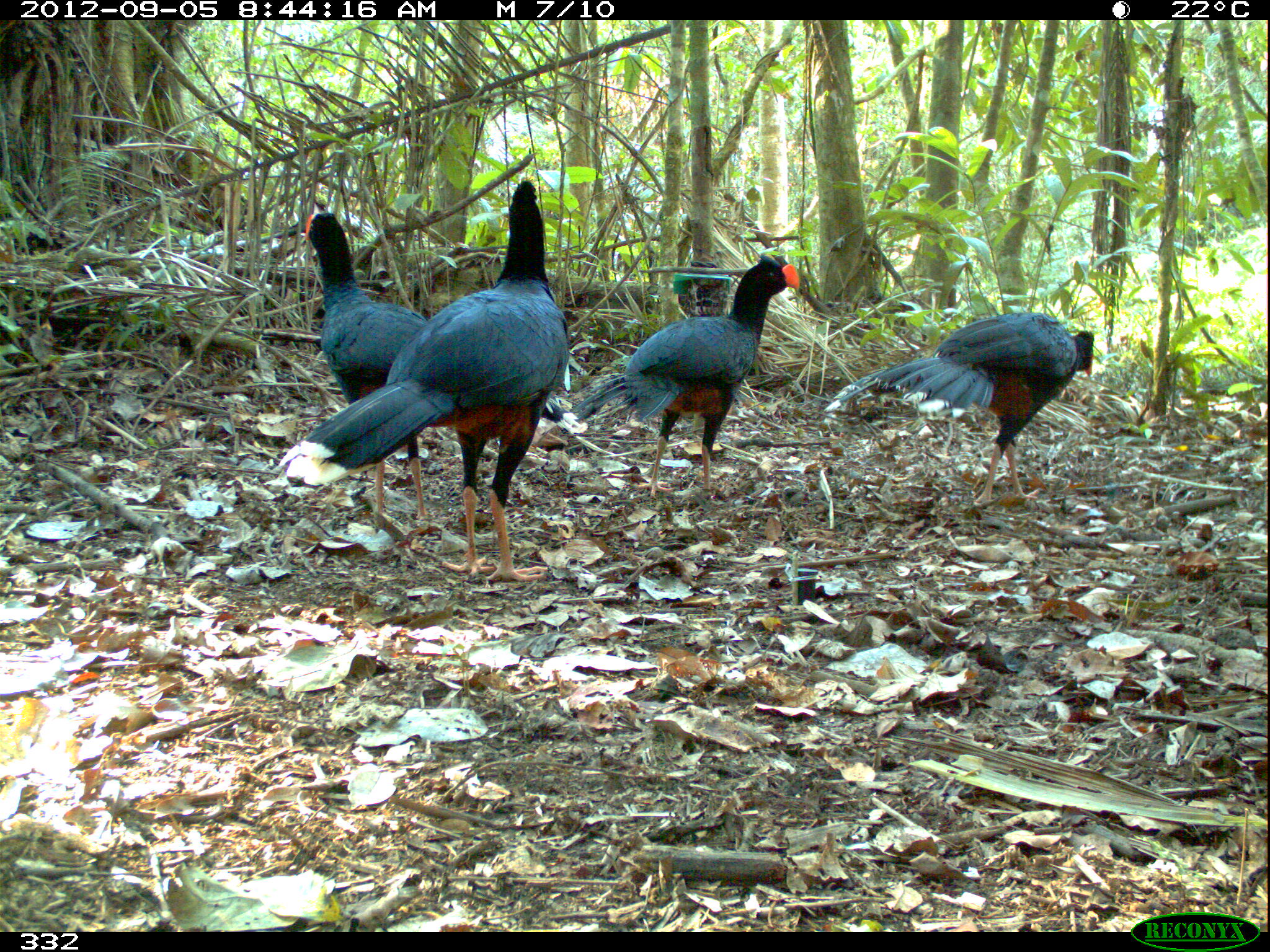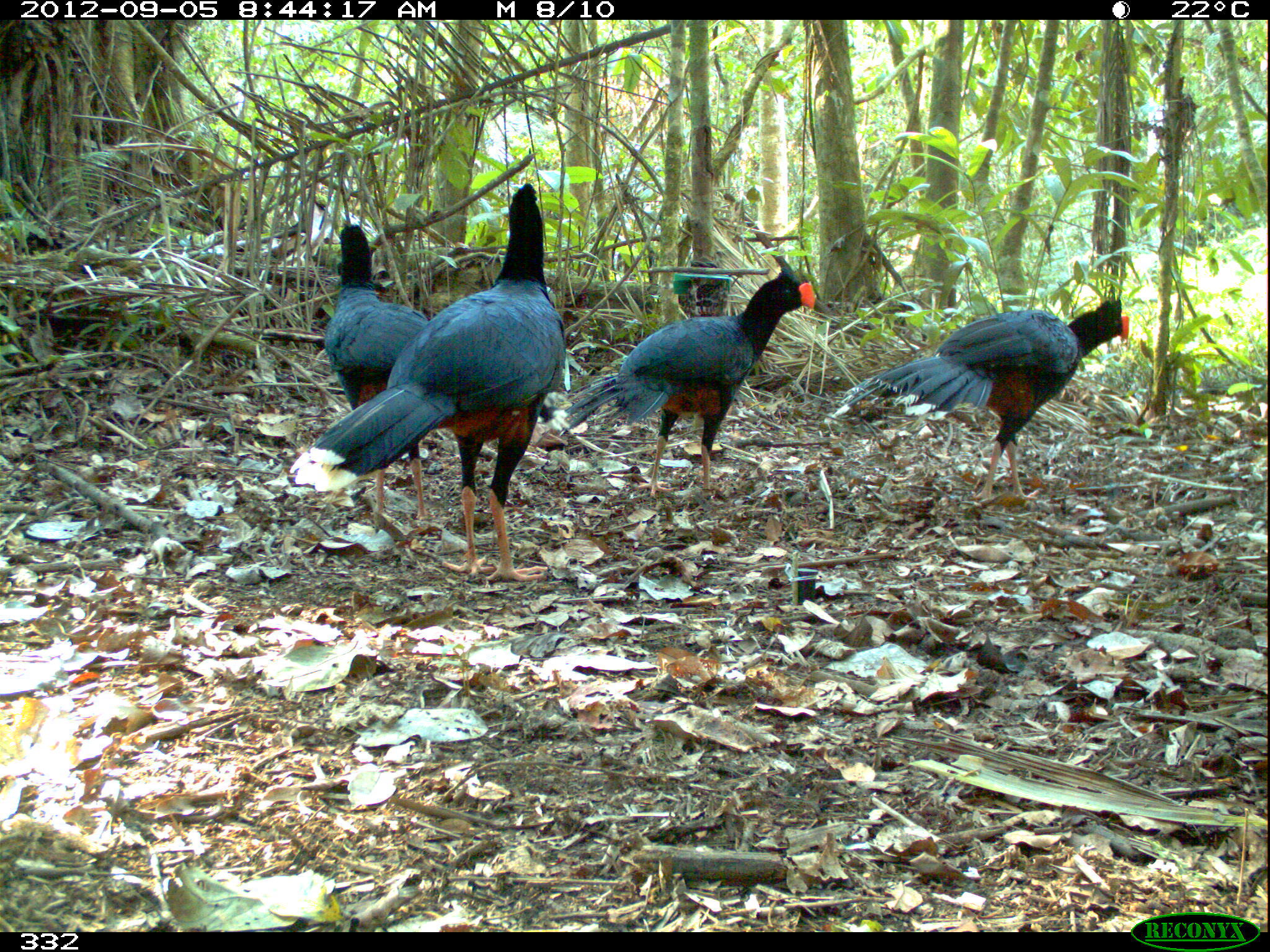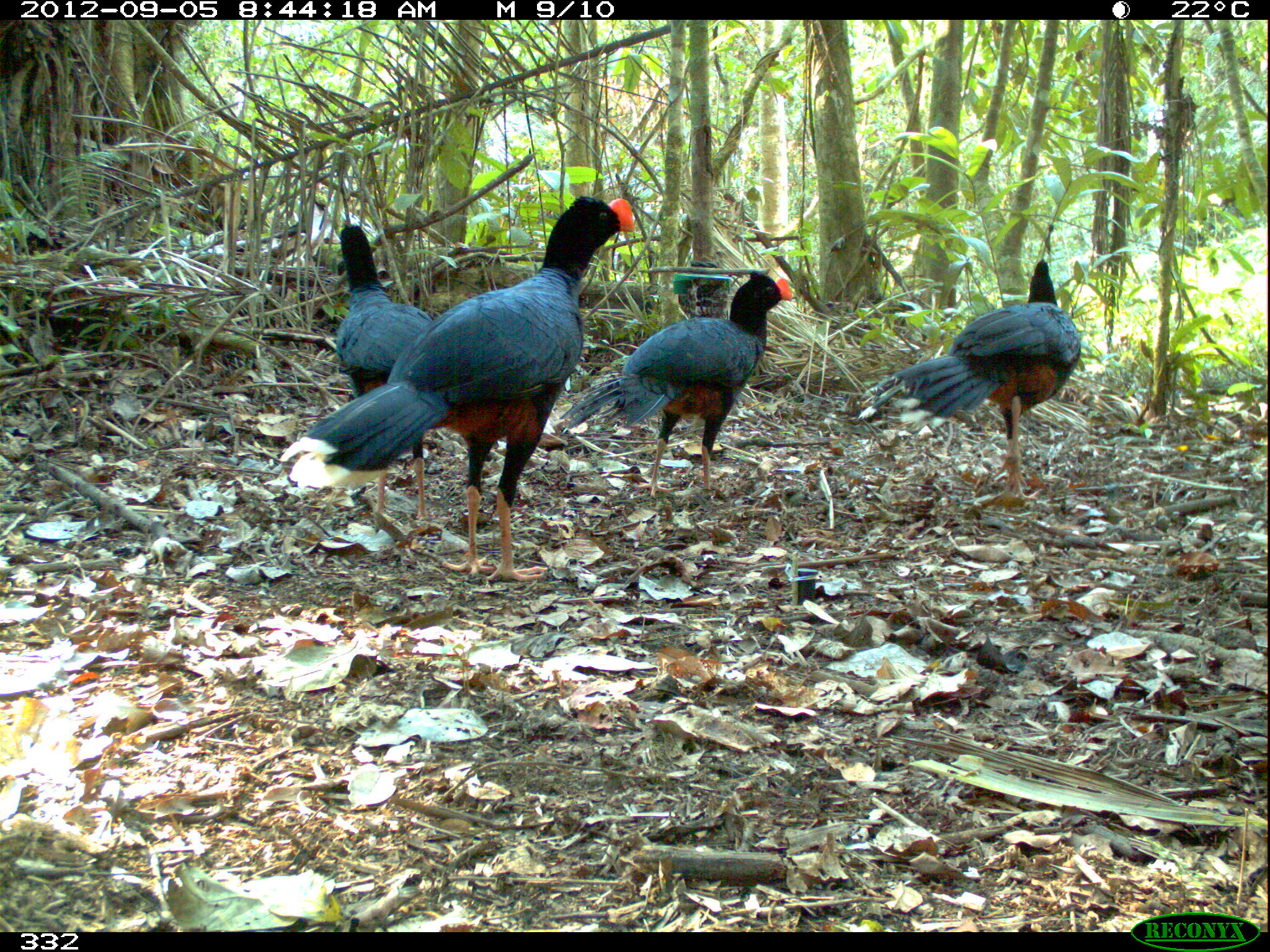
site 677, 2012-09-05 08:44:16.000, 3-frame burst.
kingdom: Animalia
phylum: Chordata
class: Aves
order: Galliformes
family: Cracidae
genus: Mitu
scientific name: Mitu tuberosum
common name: razor-billed curassow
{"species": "Mitu tuberosum (razor-billed curassow)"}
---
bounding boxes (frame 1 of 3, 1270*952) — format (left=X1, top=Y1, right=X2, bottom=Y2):
mitu tuberosum: (left=279, top=179, right=570, bottom=582); (left=305, top=211, right=588, bottom=529); (left=571, top=253, right=800, bottom=499); (left=823, top=311, right=1094, bottom=508)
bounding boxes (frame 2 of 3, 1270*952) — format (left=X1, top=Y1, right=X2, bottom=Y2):
mitu tuberosum: (left=289, top=183, right=568, bottom=583); (left=323, top=223, right=567, bottom=521); (left=831, top=298, right=1129, bottom=502); (left=562, top=265, right=814, bottom=499)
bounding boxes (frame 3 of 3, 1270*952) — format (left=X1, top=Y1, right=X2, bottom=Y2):
mitu tuberosum: (left=277, top=194, right=636, bottom=581); (left=334, top=224, right=556, bottom=523); (left=861, top=258, right=1082, bottom=508); (left=558, top=270, right=793, bottom=498)